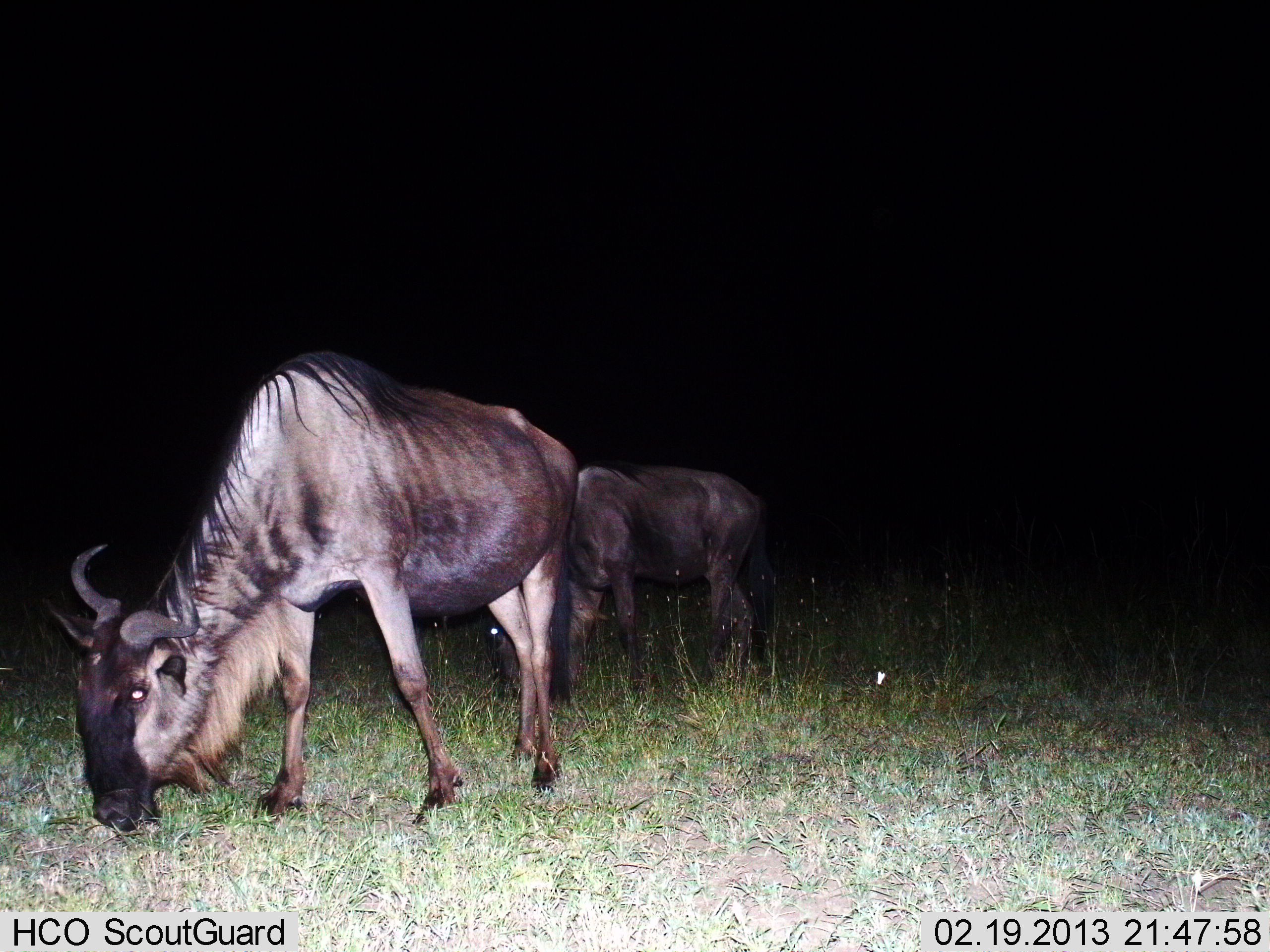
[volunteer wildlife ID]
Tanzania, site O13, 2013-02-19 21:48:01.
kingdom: Animalia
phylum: Chordata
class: Mammalia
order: Artiodactyla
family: Bovidae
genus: Connochaetes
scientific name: Connochaetes taurinus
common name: blue wildebeest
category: wildebeest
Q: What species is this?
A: Wildebeest (blue wildebeest) (Connochaetes taurinus).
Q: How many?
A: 2.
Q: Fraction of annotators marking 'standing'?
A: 26%.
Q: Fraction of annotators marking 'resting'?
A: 0%.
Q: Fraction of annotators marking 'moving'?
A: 0%.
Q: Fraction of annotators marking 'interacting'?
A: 0%.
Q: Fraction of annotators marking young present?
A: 0%.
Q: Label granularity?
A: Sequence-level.